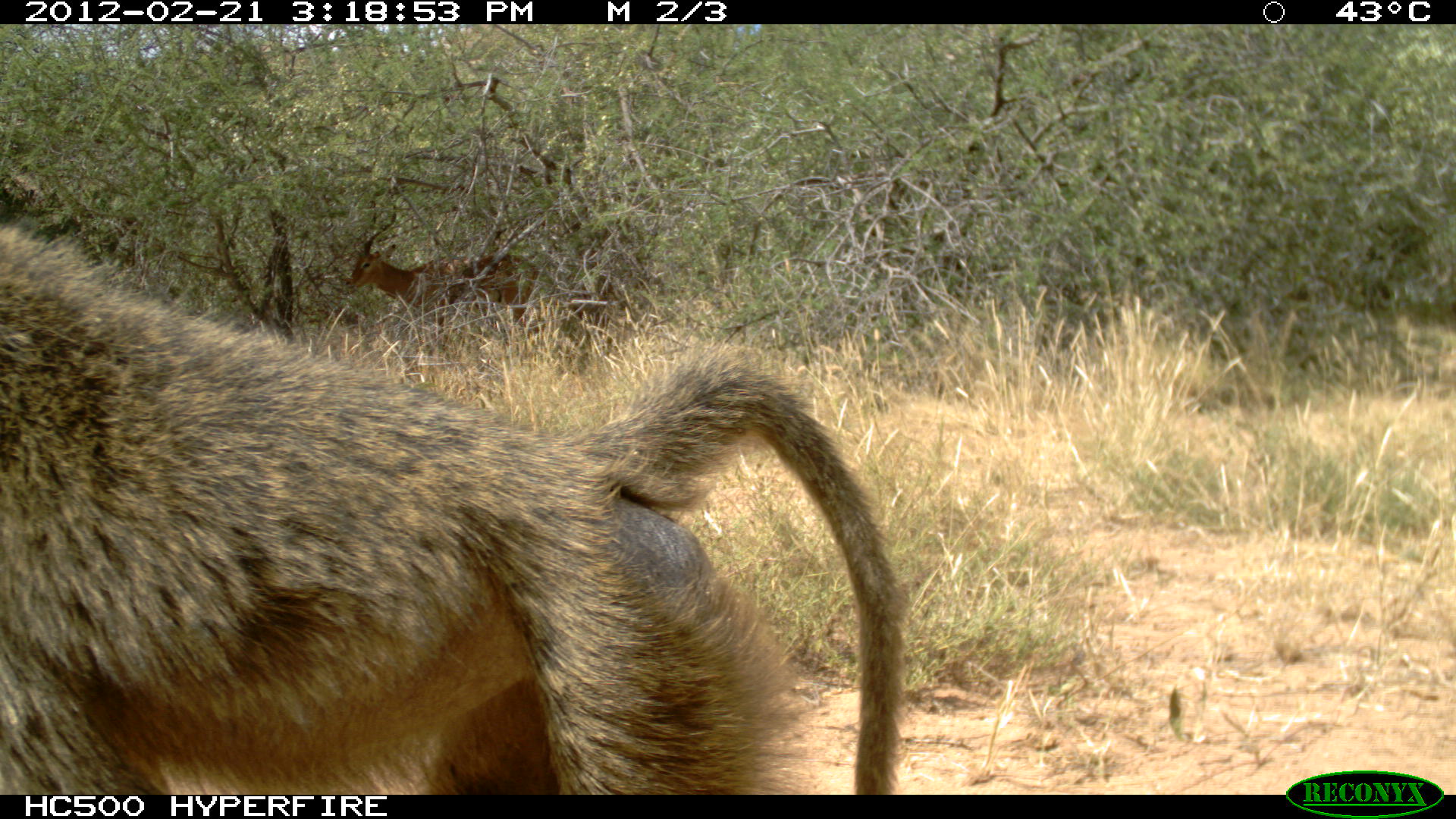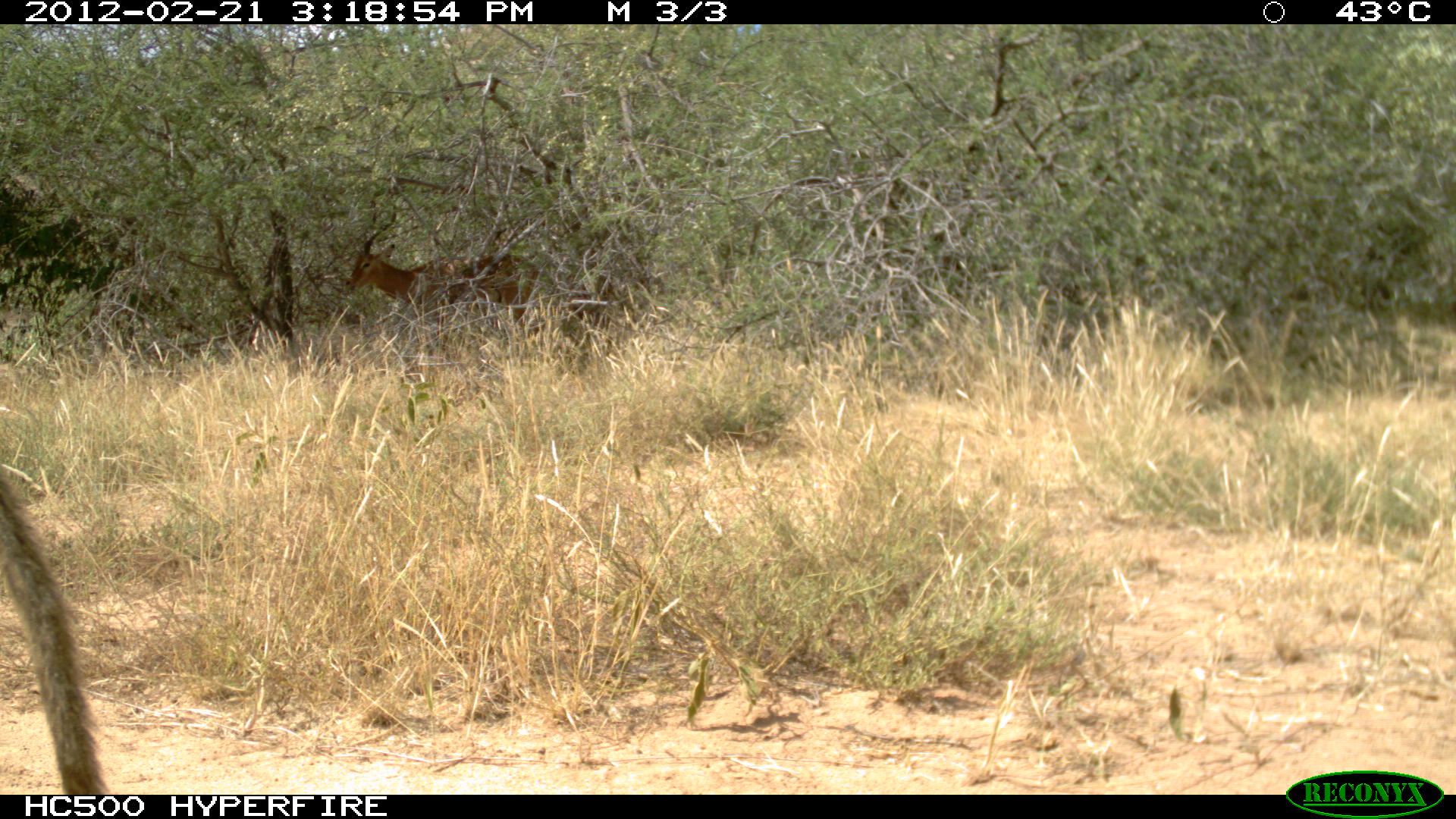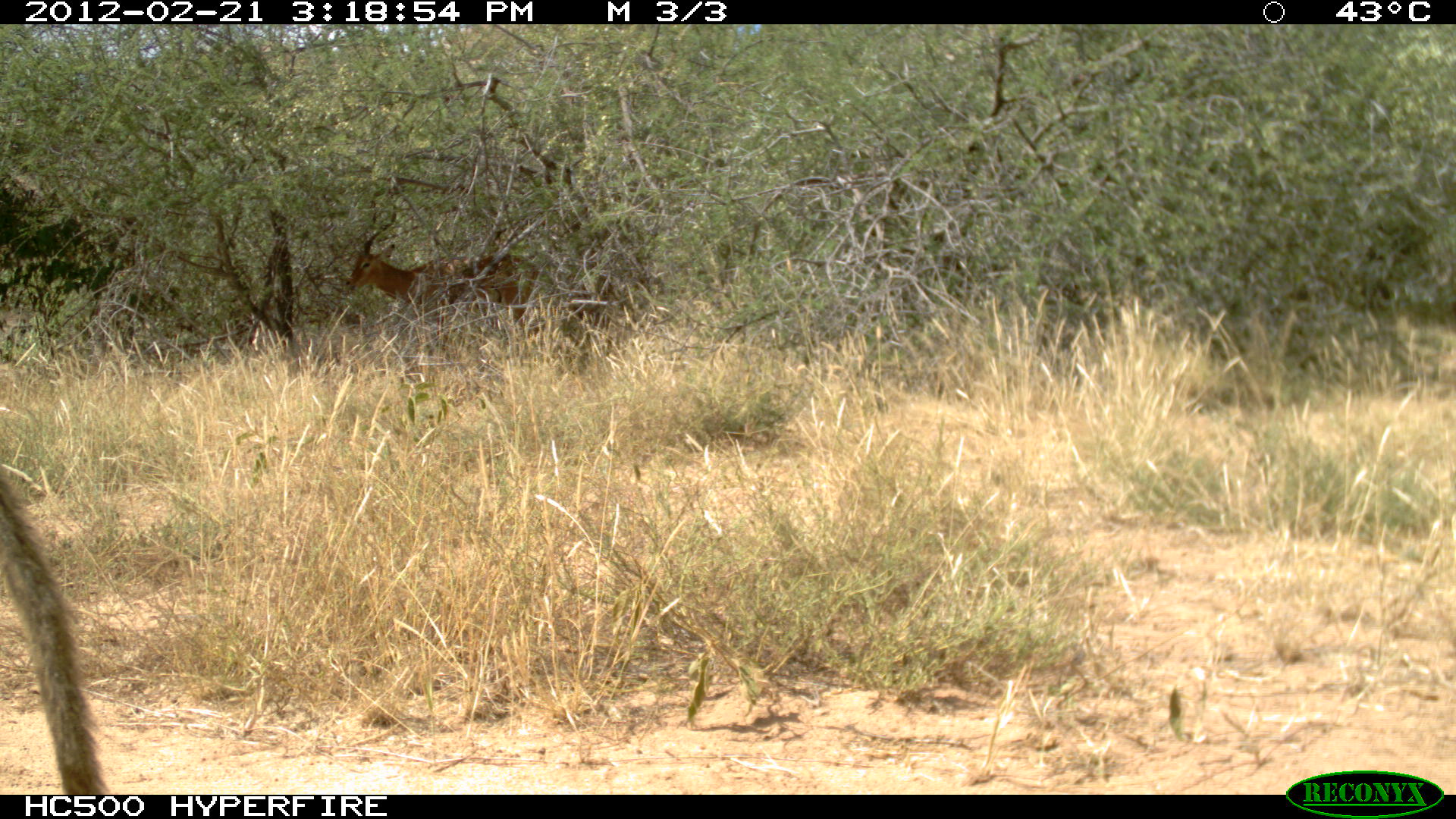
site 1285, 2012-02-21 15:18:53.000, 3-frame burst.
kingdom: Animalia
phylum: Chordata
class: Mammalia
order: Artiodactyla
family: Bovidae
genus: Aepyceros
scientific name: Aepyceros melampus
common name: impala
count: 1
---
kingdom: Animalia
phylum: Chordata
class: Mammalia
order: Primates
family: Cercopithecidae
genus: Papio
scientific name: Papio anubis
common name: olive baboon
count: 1